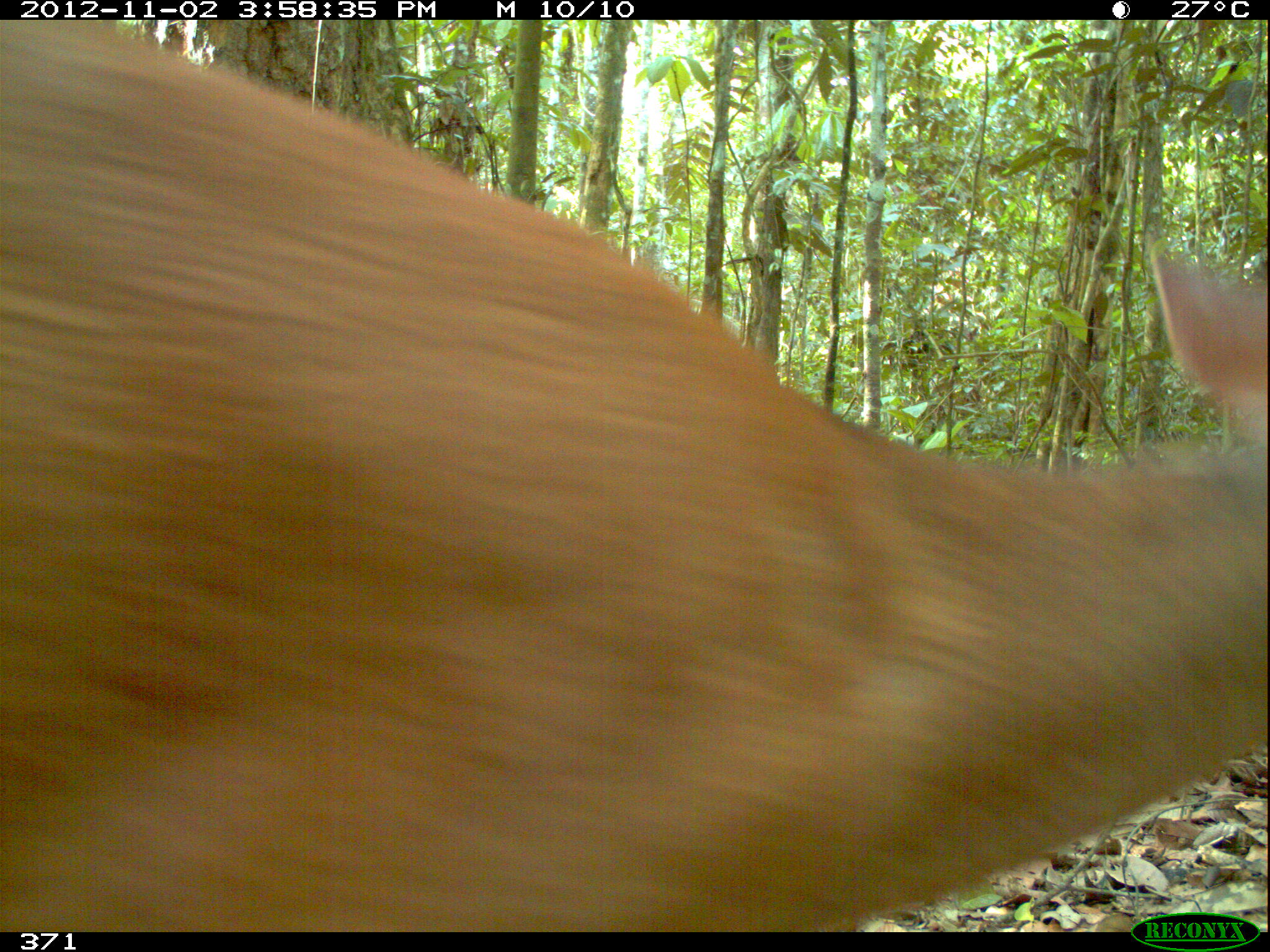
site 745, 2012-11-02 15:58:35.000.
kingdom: Animalia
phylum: Chordata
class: Mammalia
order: Artiodactyla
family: Cervidae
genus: Mazama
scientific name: Mazama americana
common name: red brocket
Mazama americana (red brocket).